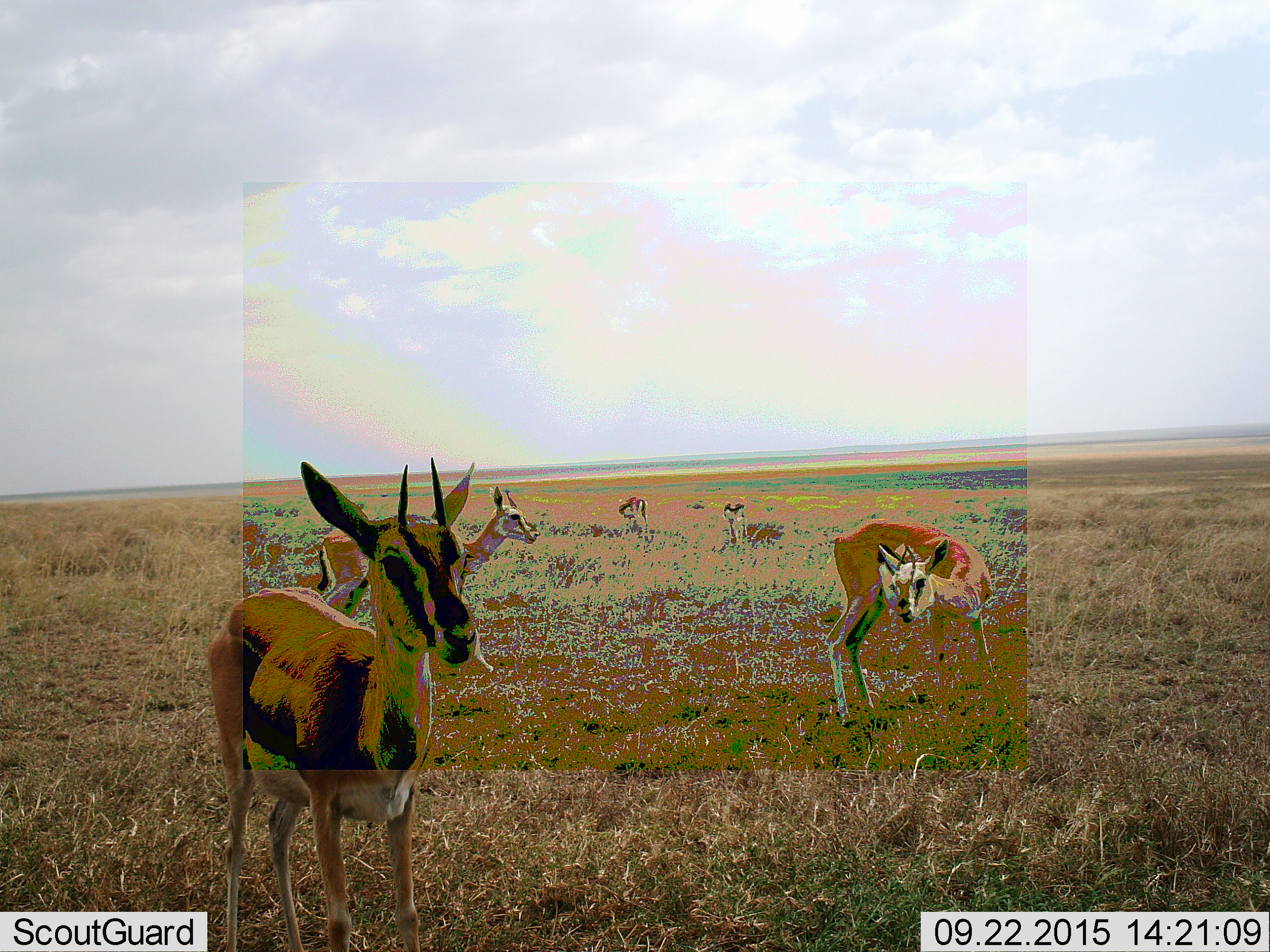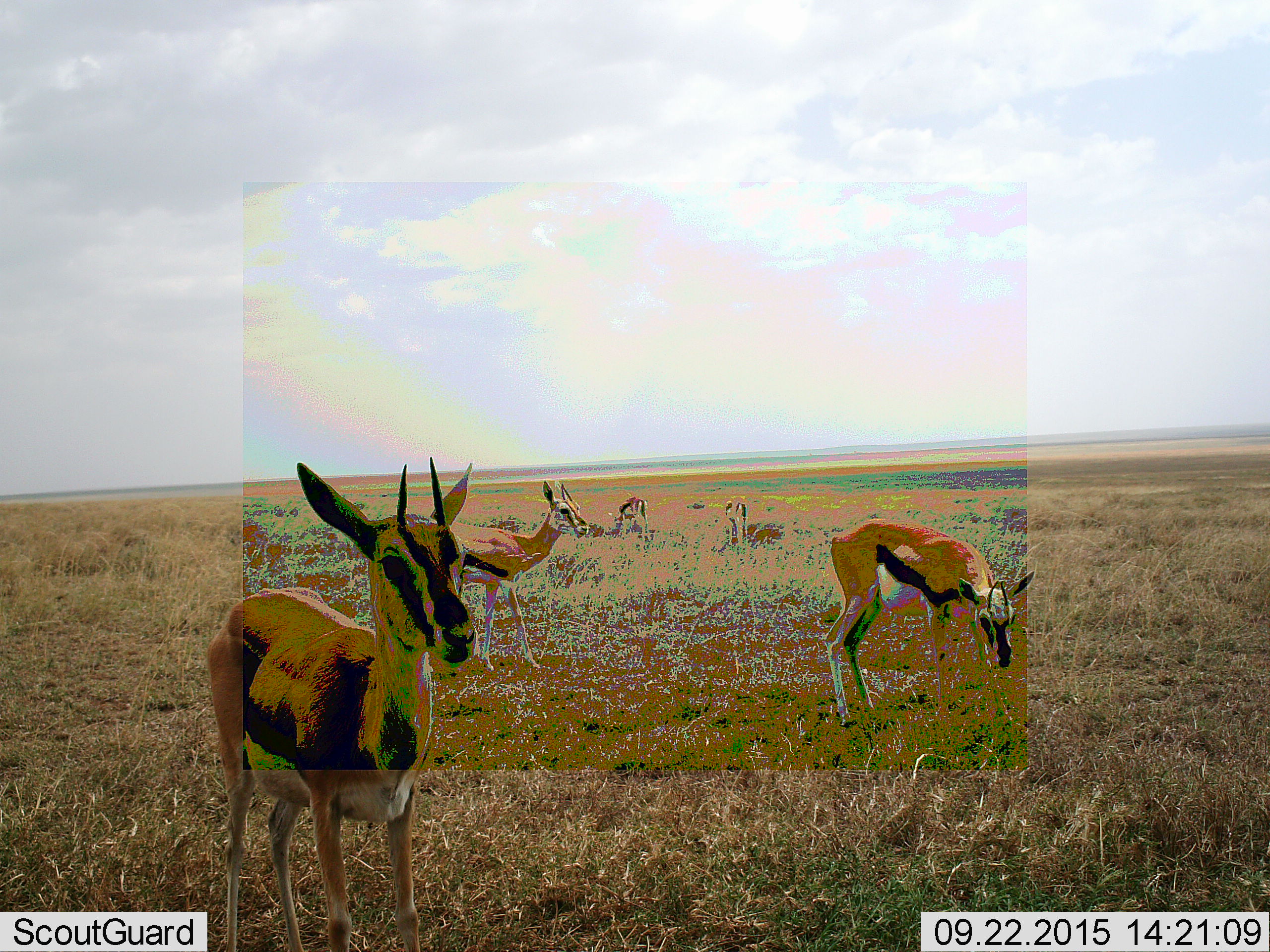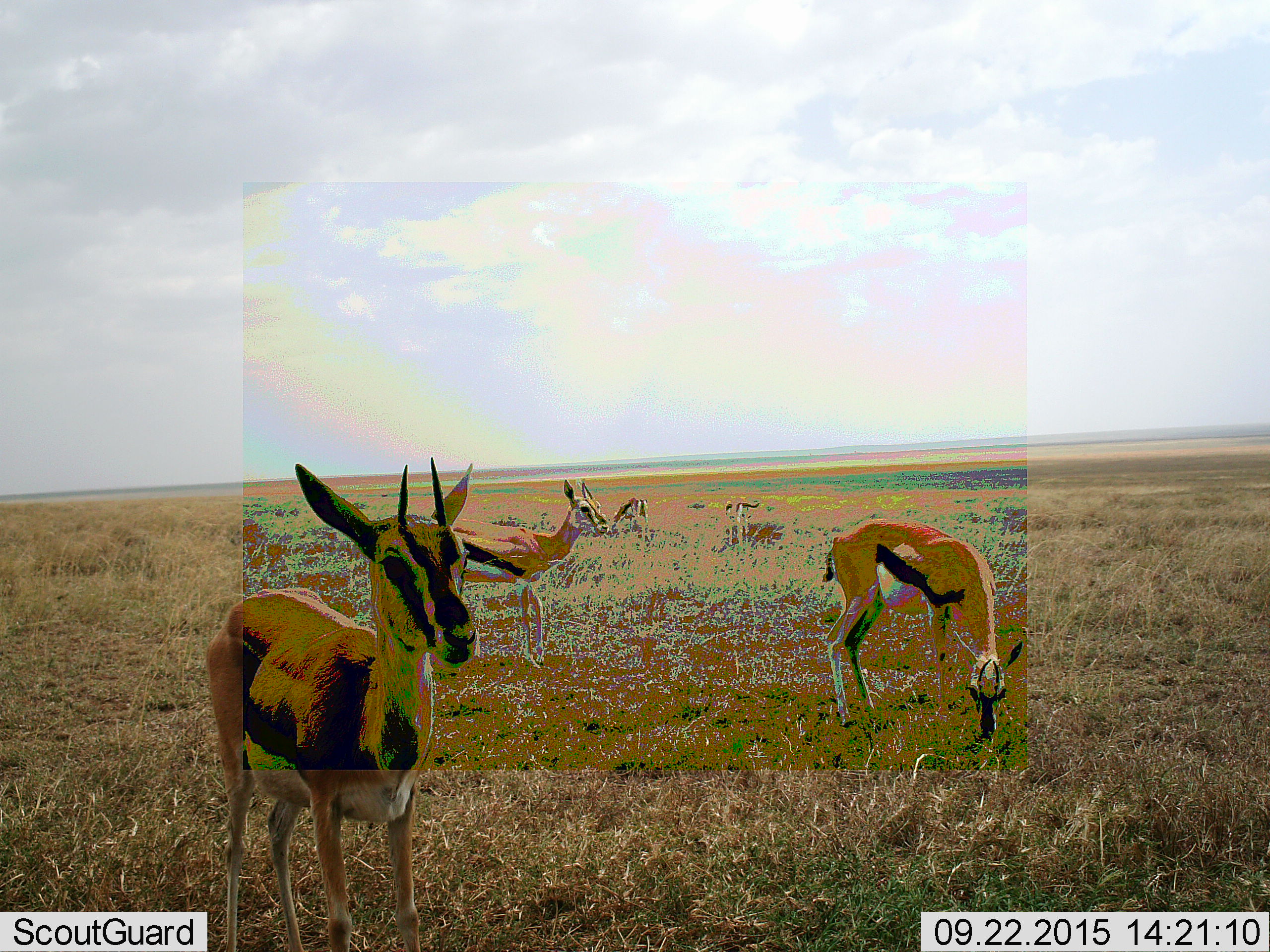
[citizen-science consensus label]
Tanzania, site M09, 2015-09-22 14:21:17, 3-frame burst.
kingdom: Animalia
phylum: Chordata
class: Mammalia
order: Artiodactyla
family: Bovidae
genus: Eudorcas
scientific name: Eudorcas thomsonii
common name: thomson's gazelle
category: gazellethomsons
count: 5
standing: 62%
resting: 0%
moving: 25%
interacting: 0%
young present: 0%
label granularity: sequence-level